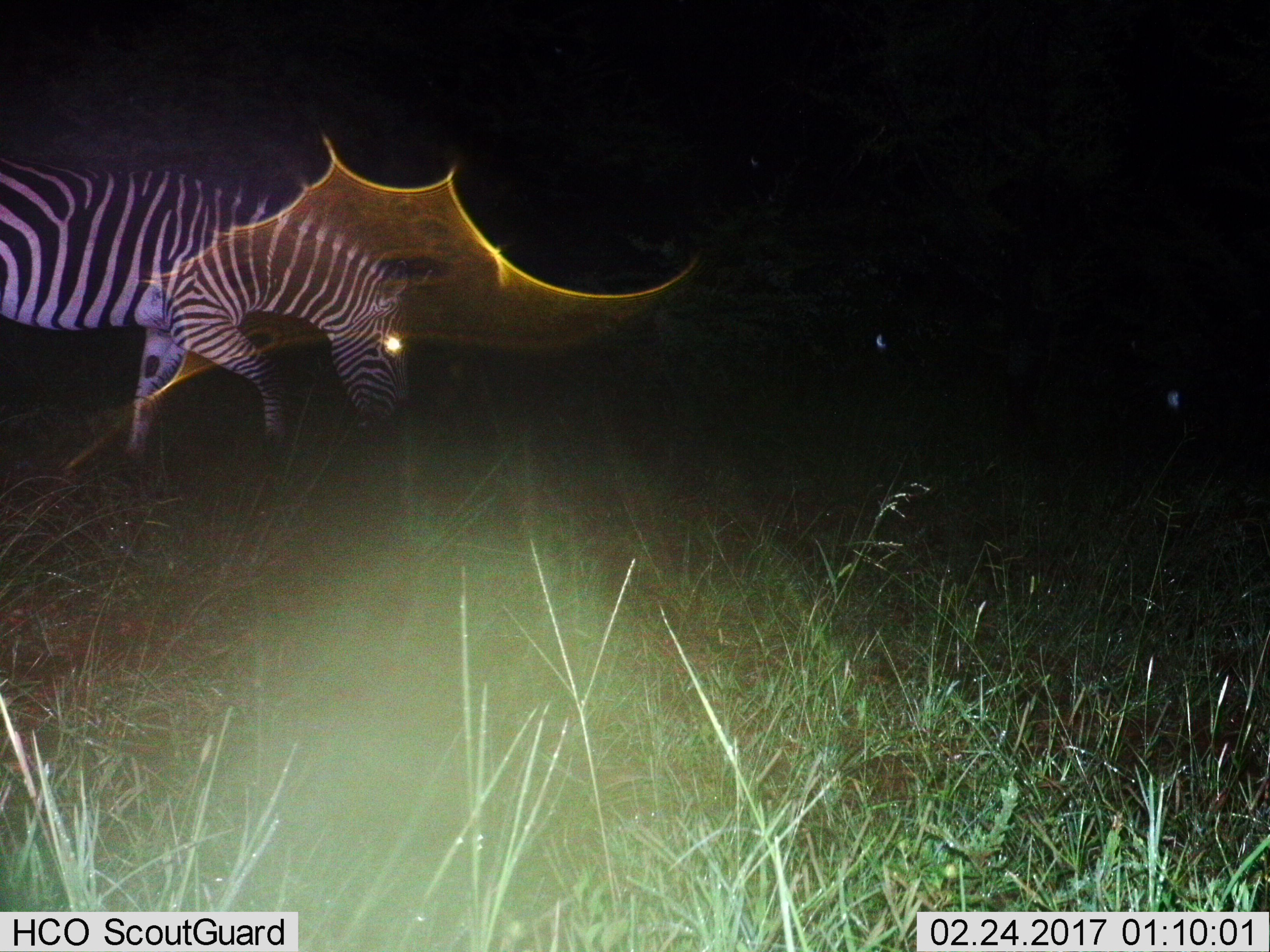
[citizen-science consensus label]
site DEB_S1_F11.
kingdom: Animalia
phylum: Chordata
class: Mammalia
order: Perissodactyla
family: Equidae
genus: Equus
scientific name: Equus quagga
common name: plains zebra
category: zebraplains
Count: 1.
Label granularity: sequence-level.